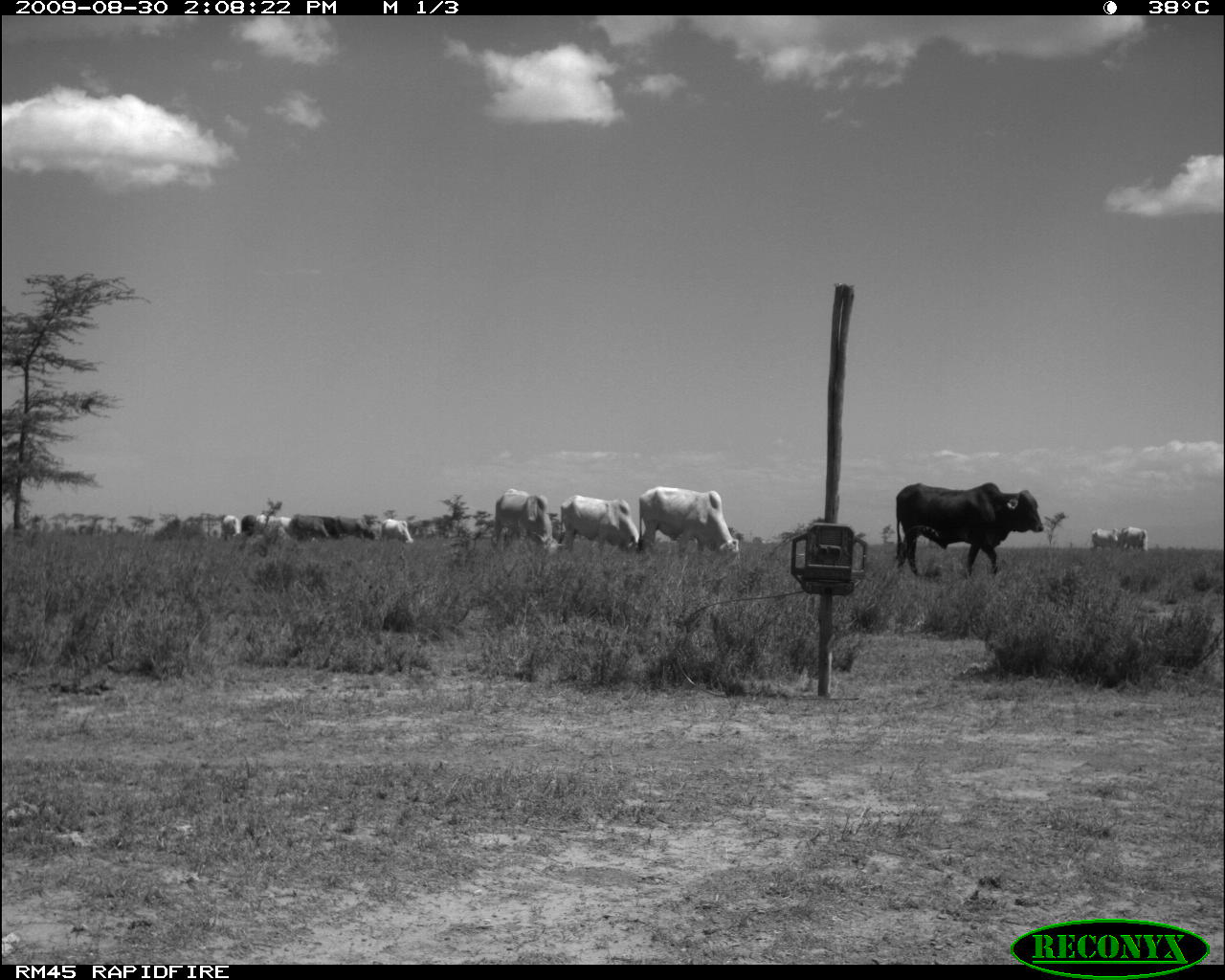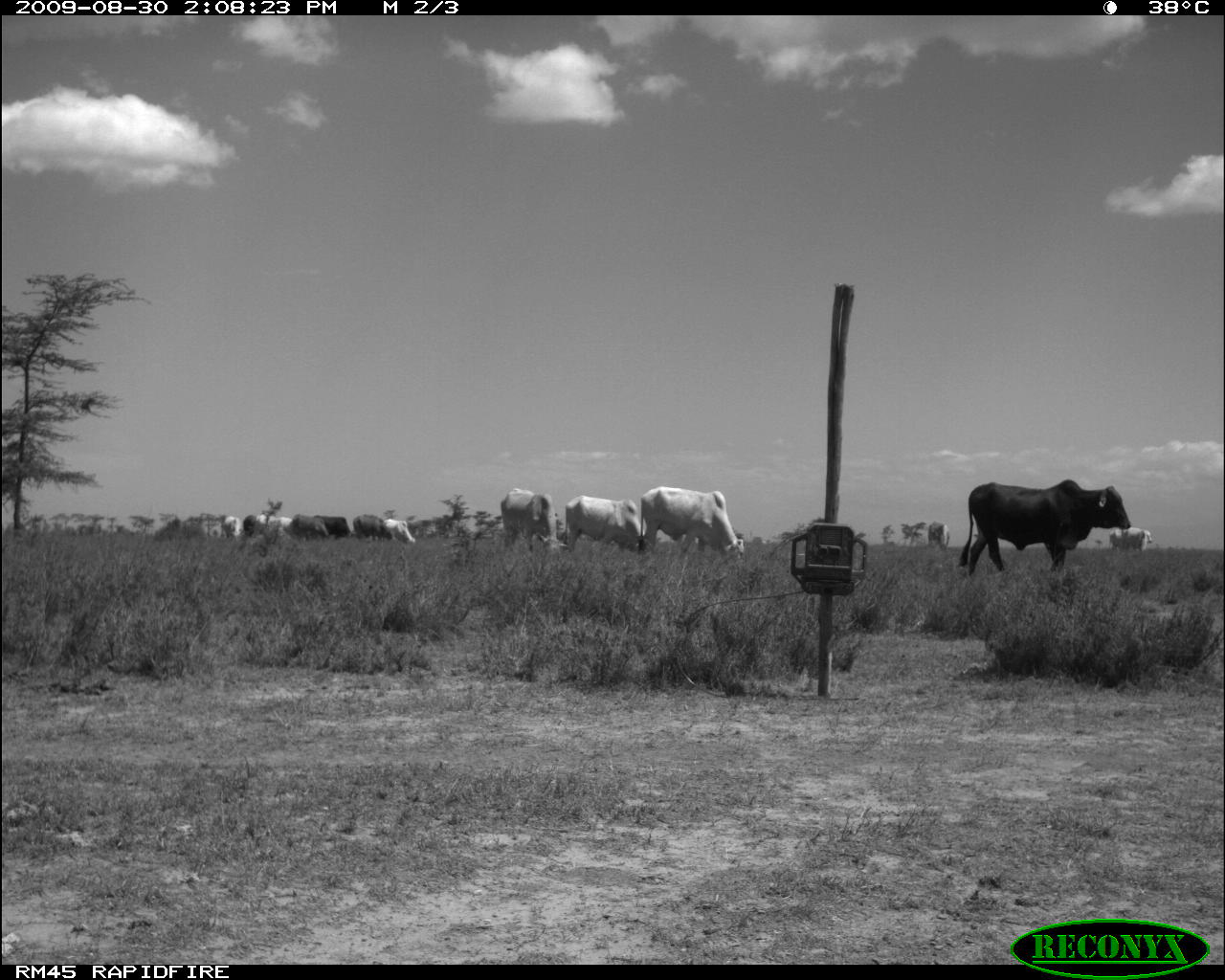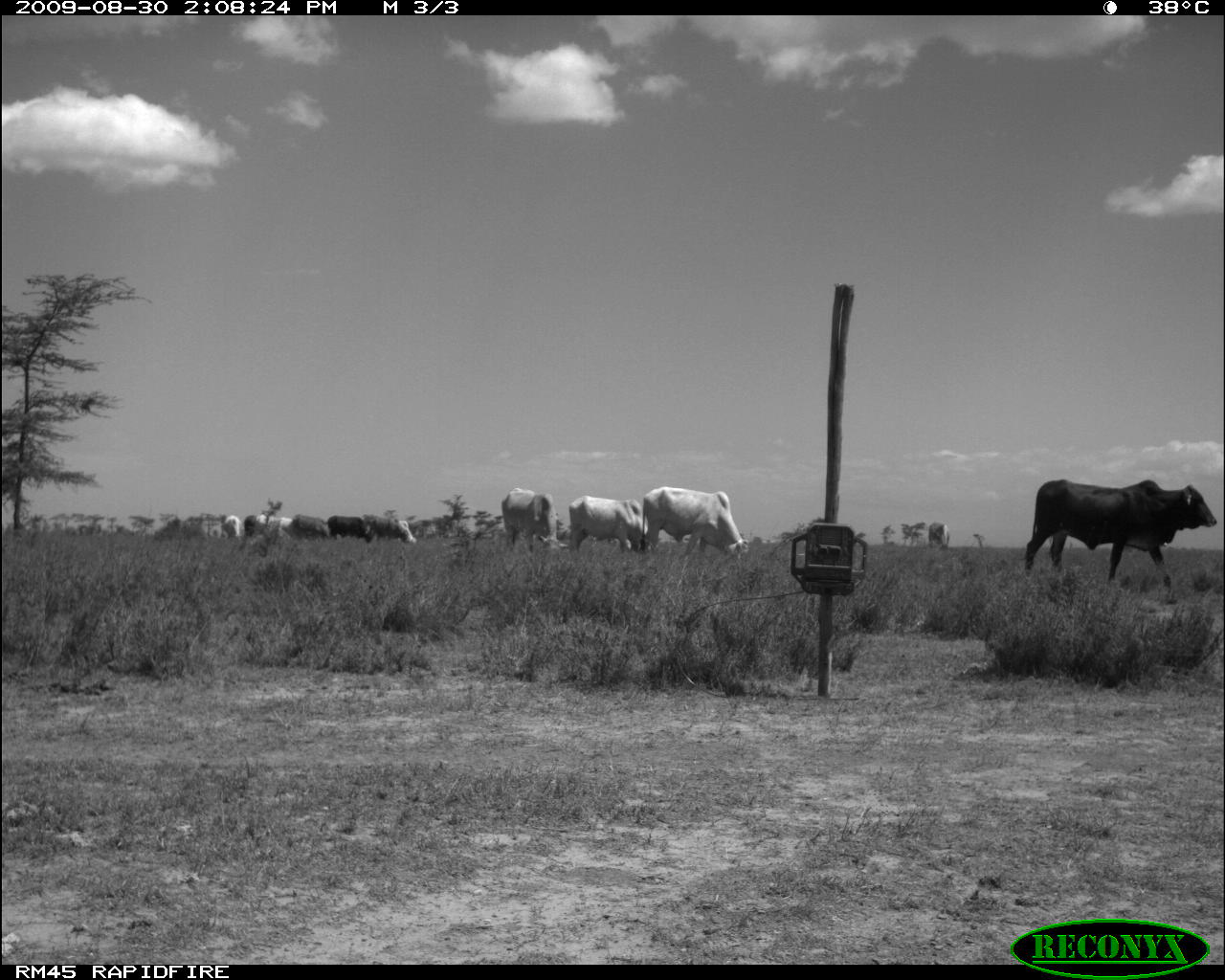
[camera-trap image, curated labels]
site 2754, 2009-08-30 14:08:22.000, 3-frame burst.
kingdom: Animalia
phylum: Chordata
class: Mammalia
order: Artiodactyla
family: Bovidae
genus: Bos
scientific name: Bos taurus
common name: domestic cattle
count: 12